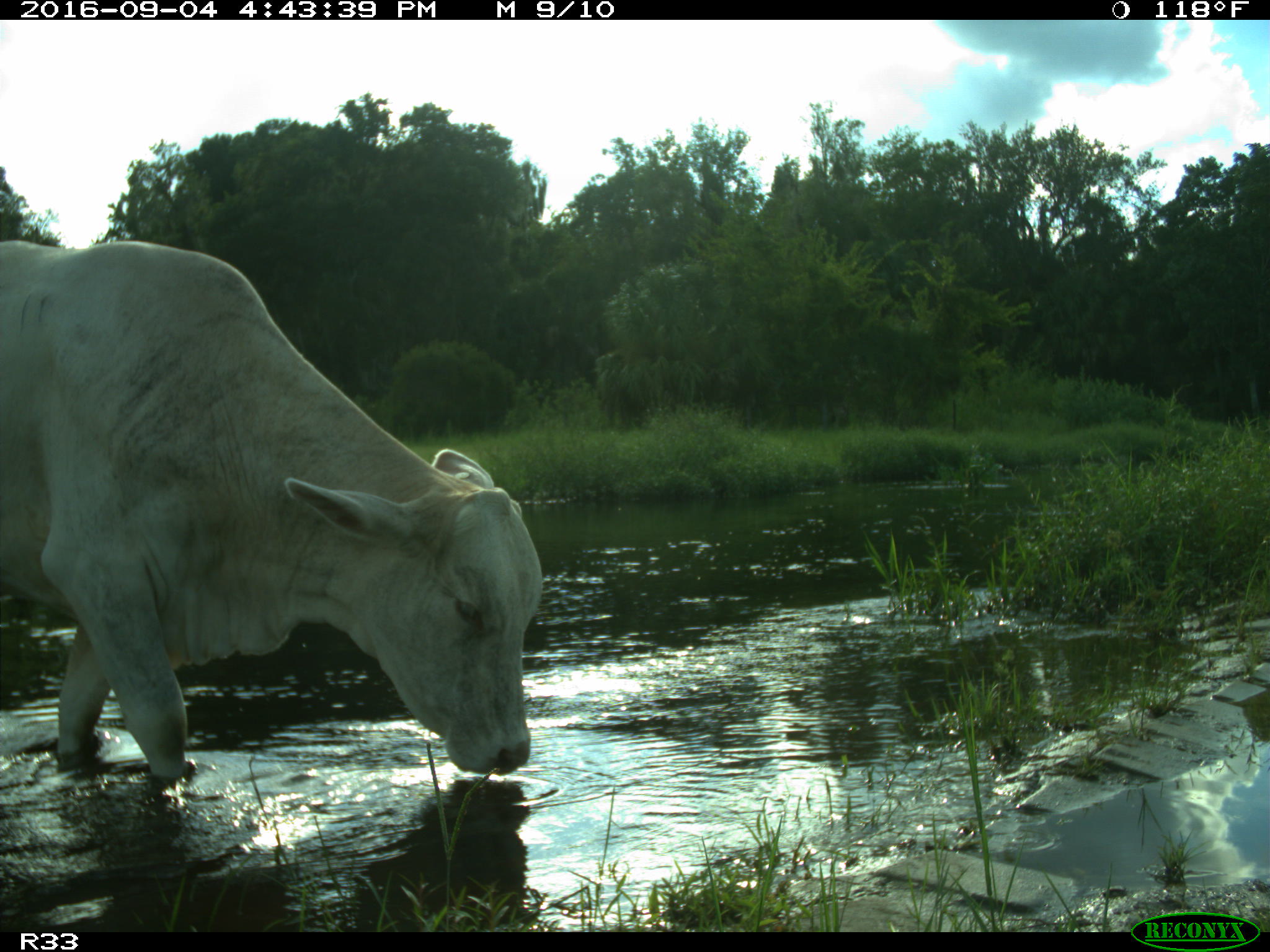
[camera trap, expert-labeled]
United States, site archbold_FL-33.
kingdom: Animalia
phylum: Chordata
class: Mammalia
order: Artiodactyla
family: Bovidae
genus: Bos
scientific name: Bos taurus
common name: domestic cow